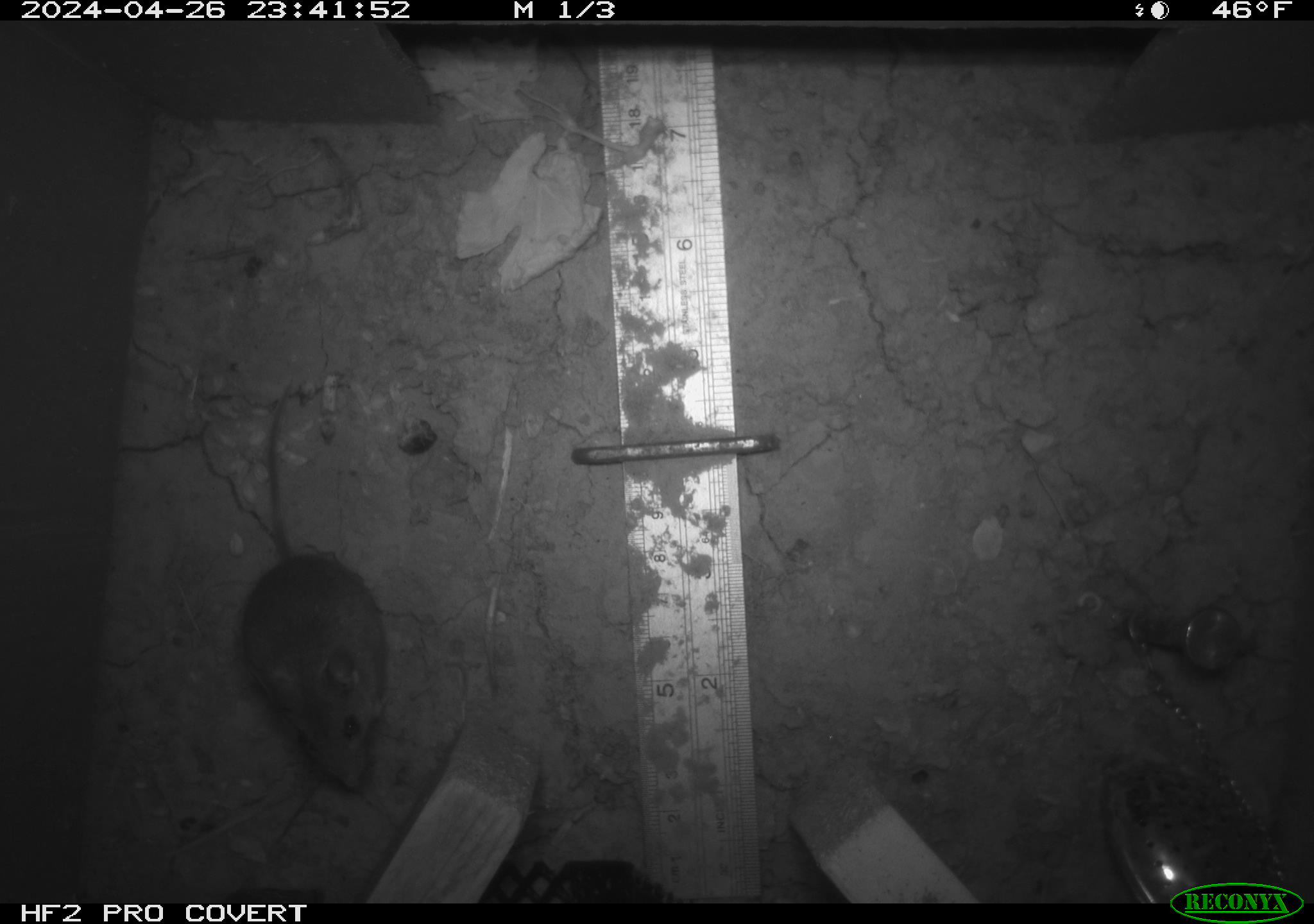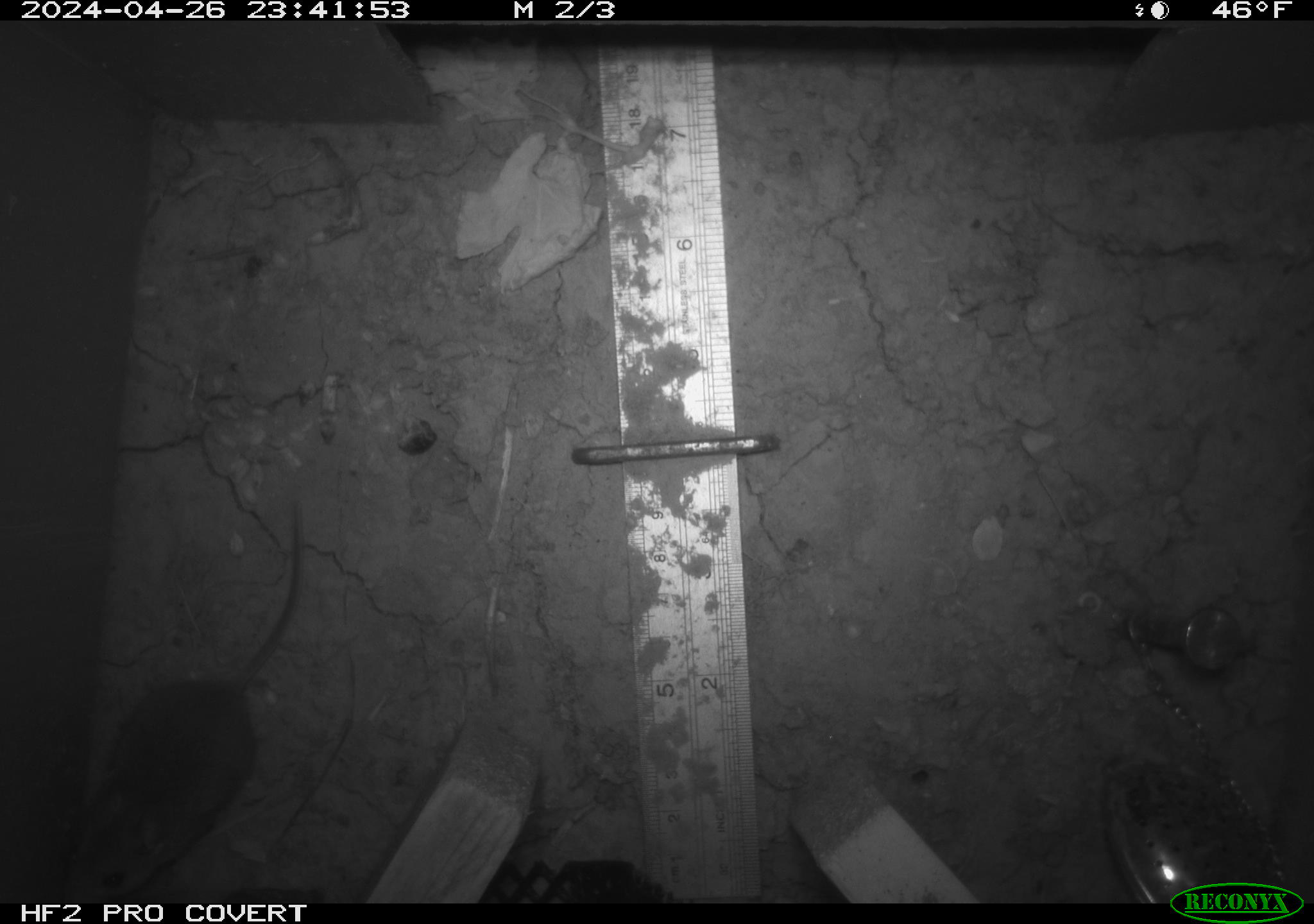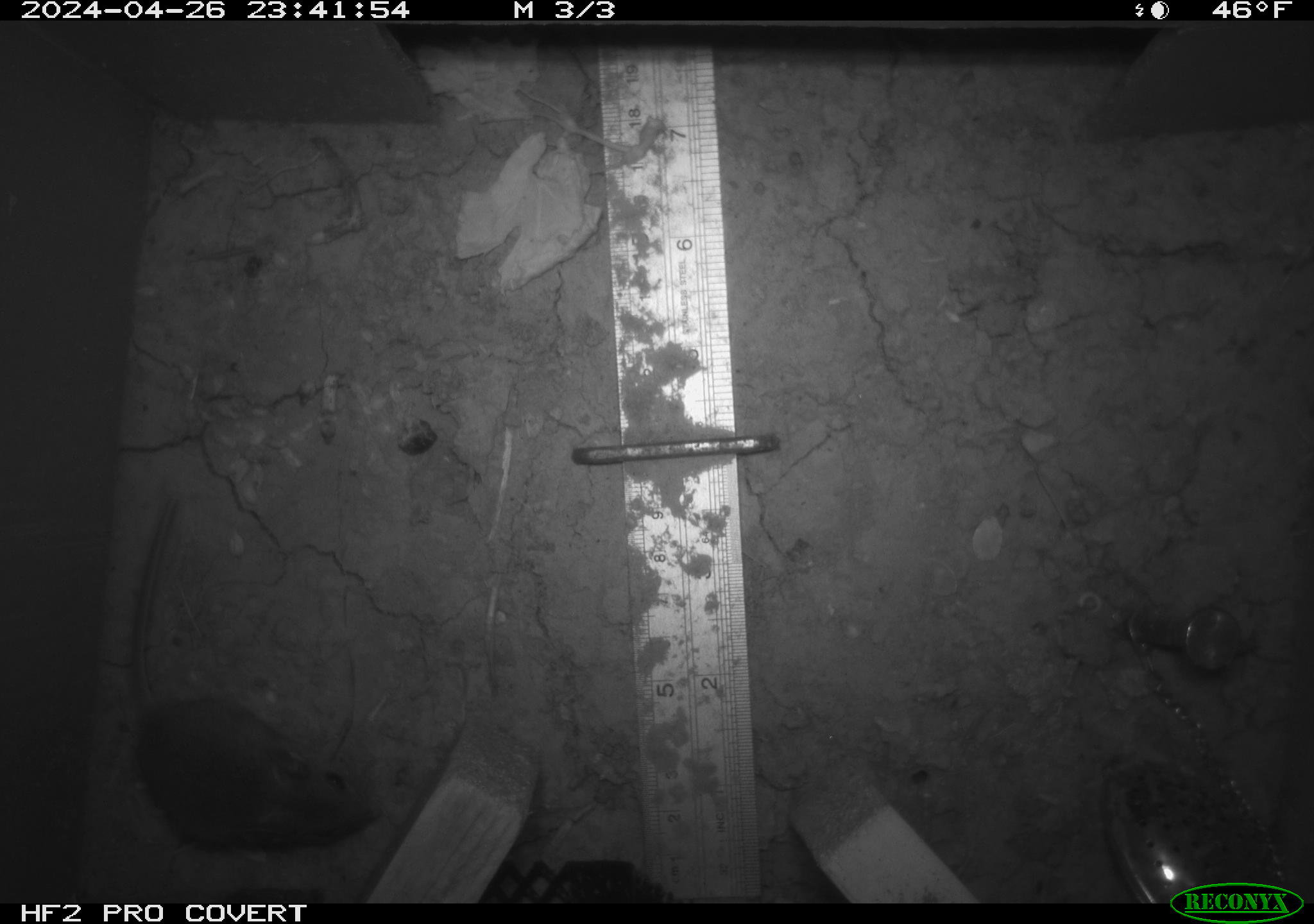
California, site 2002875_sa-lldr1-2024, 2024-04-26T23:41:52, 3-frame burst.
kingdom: Animalia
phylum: Chordata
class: Mammalia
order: Rodentia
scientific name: Rodentia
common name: mouse species